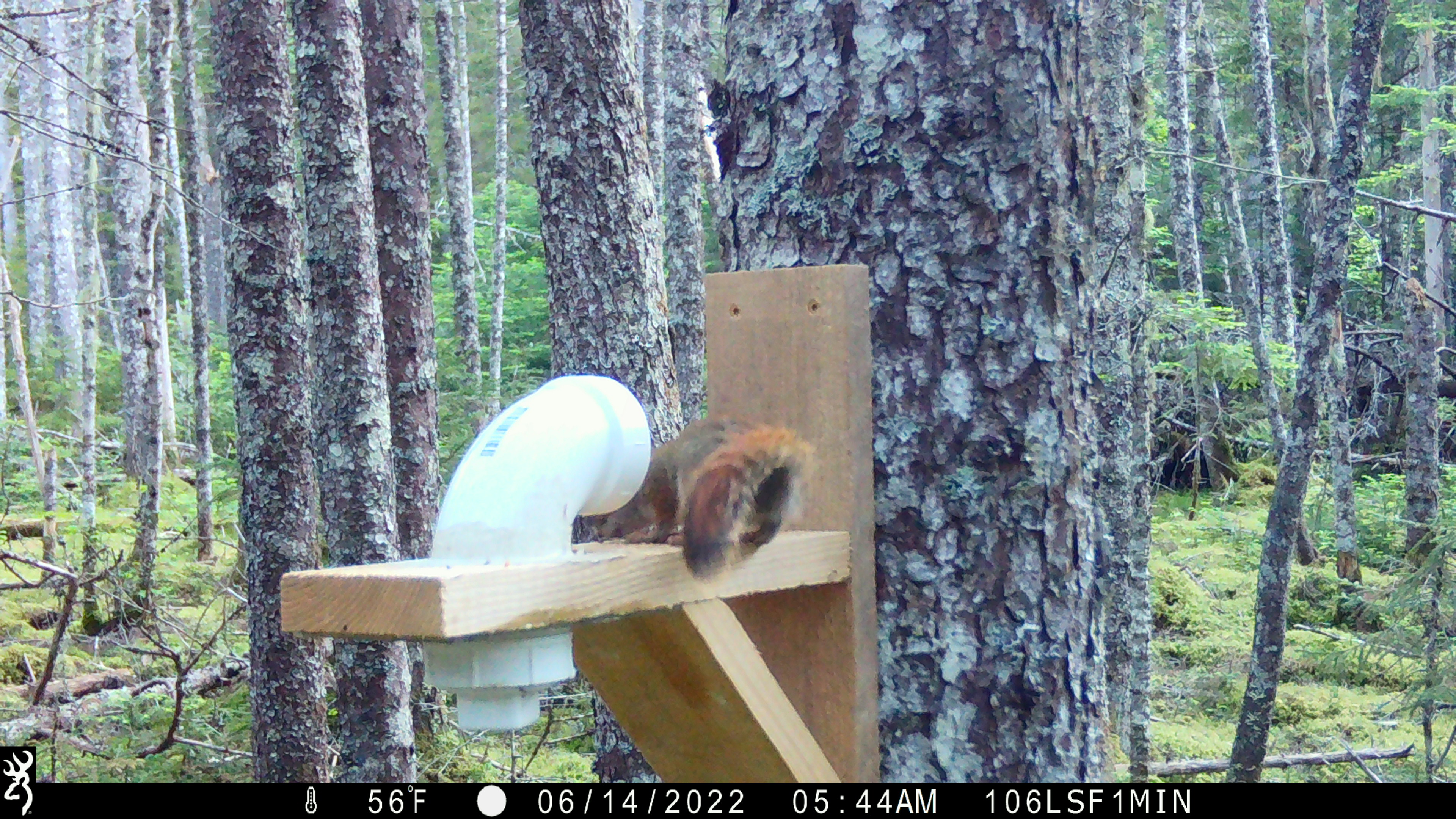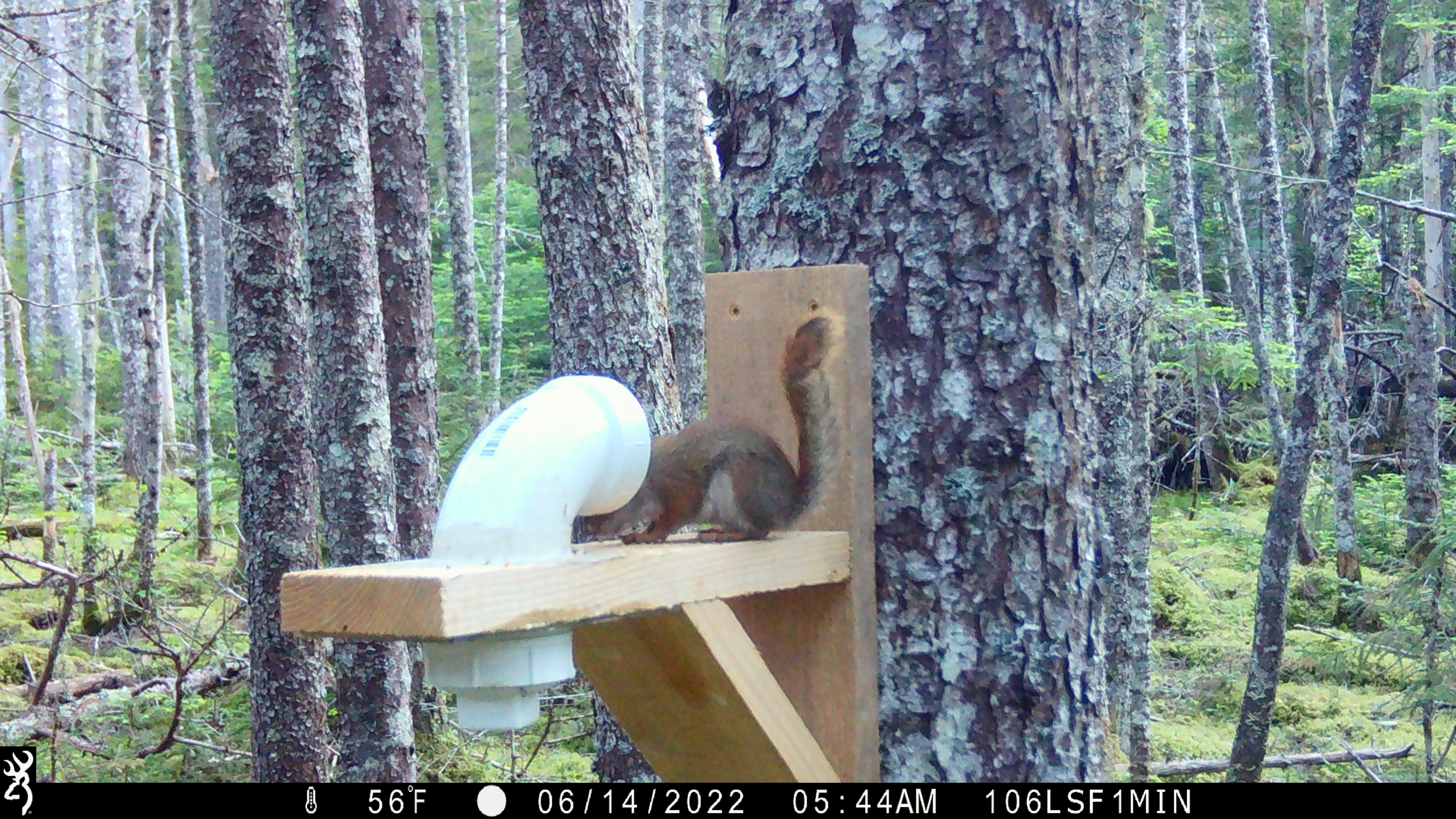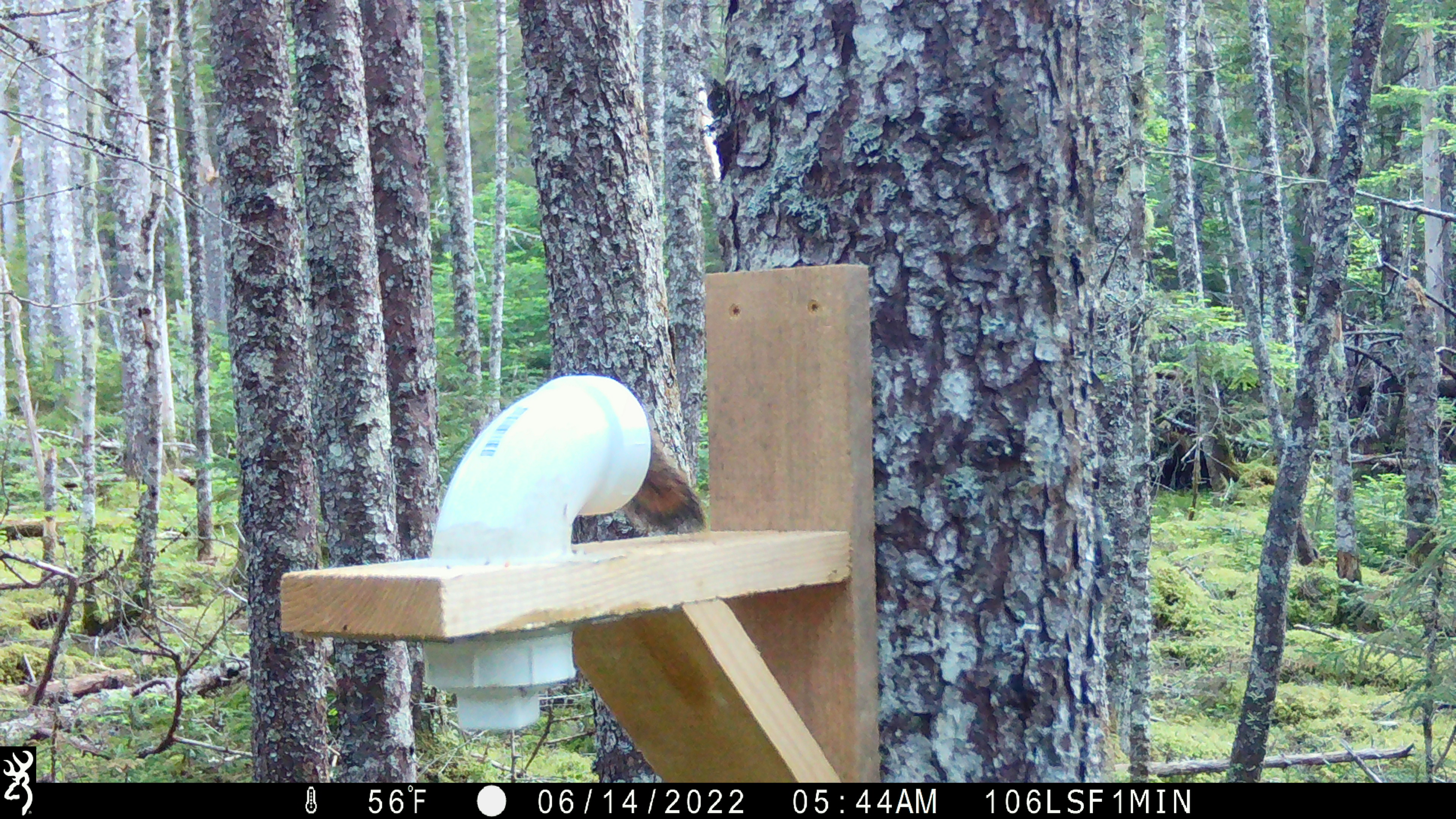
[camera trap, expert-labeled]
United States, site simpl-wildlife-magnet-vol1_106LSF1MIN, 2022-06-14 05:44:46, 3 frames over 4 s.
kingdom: Animalia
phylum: Chordata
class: Mammalia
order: Rodentia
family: Sciuridae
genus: Tamiasciurus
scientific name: Tamiasciurus hudsonicus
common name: red squirrel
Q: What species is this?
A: Red squirrel (Tamiasciurus hudsonicus).